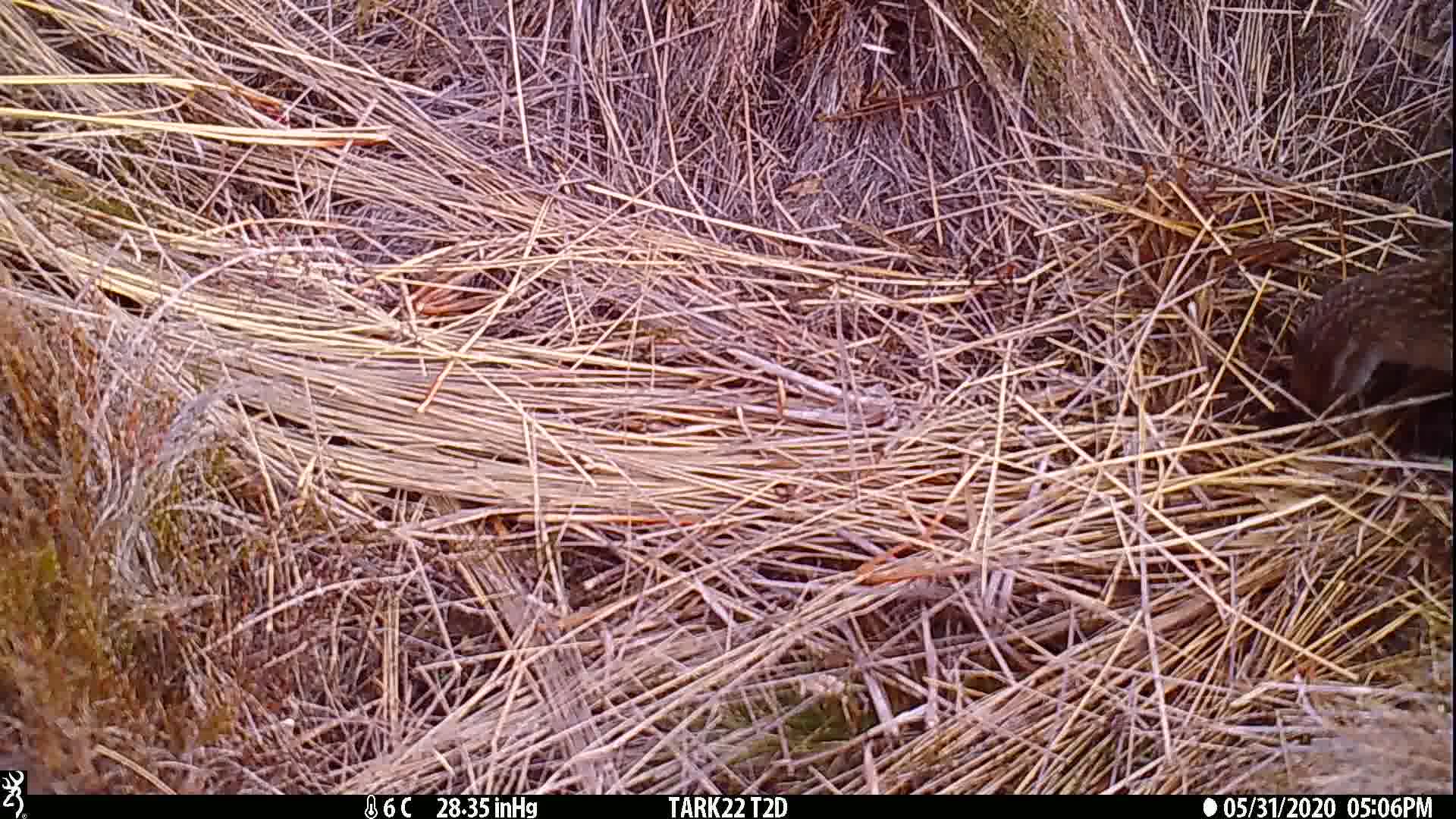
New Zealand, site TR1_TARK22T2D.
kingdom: Animalia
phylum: Chordata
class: Aves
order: Gruiformes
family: Rallidae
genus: Gallirallus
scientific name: Gallirallus australis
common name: weka